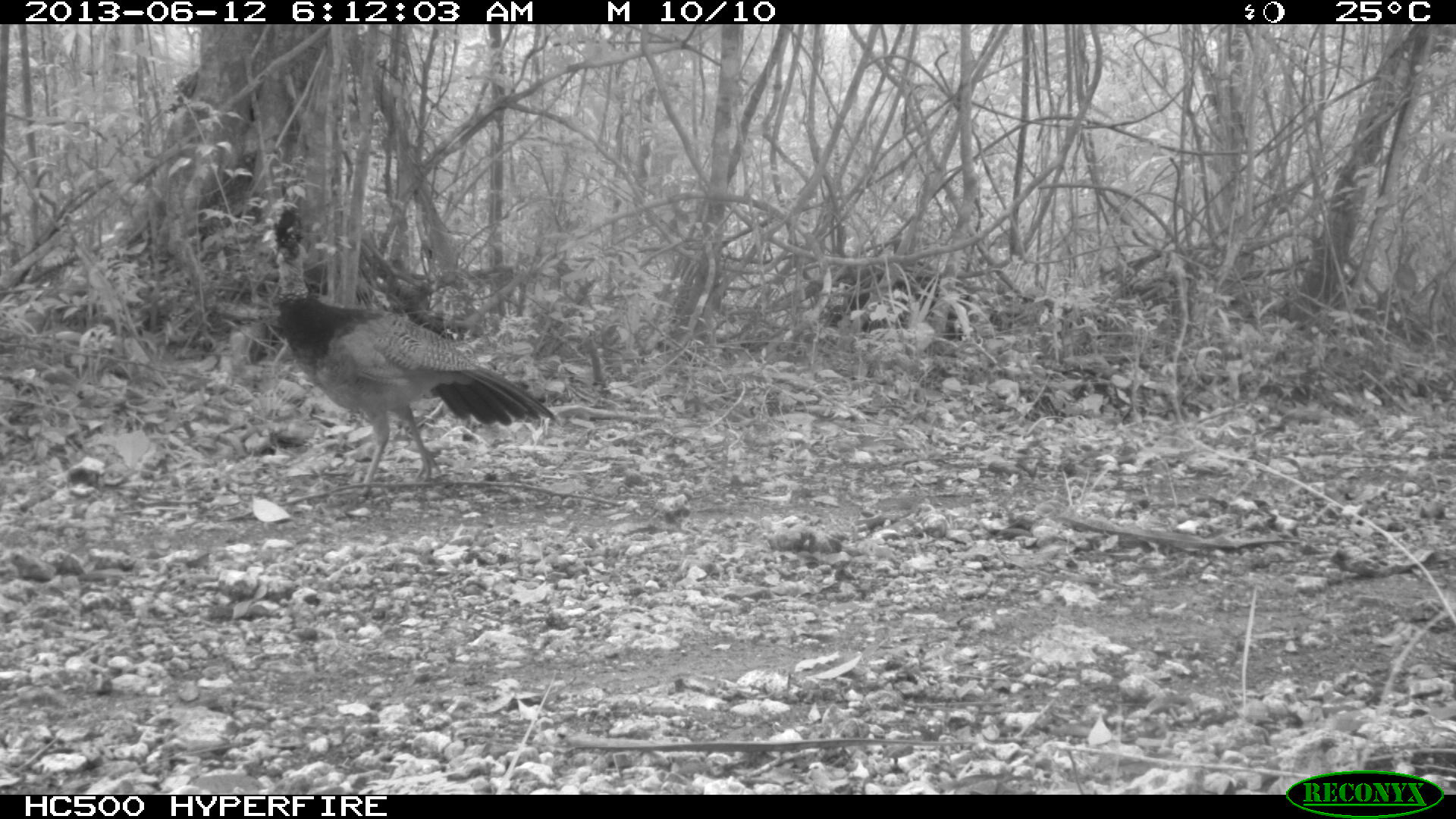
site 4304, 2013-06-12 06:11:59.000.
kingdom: Animalia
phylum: Chordata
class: Aves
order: Galliformes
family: Cracidae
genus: Crax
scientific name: Crax rubra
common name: great curassow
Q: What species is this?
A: Crax rubra (great curassow).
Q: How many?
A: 1.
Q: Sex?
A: Female.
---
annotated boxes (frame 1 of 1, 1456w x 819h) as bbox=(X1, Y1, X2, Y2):
crax rubra: bbox=(268, 206, 555, 504)